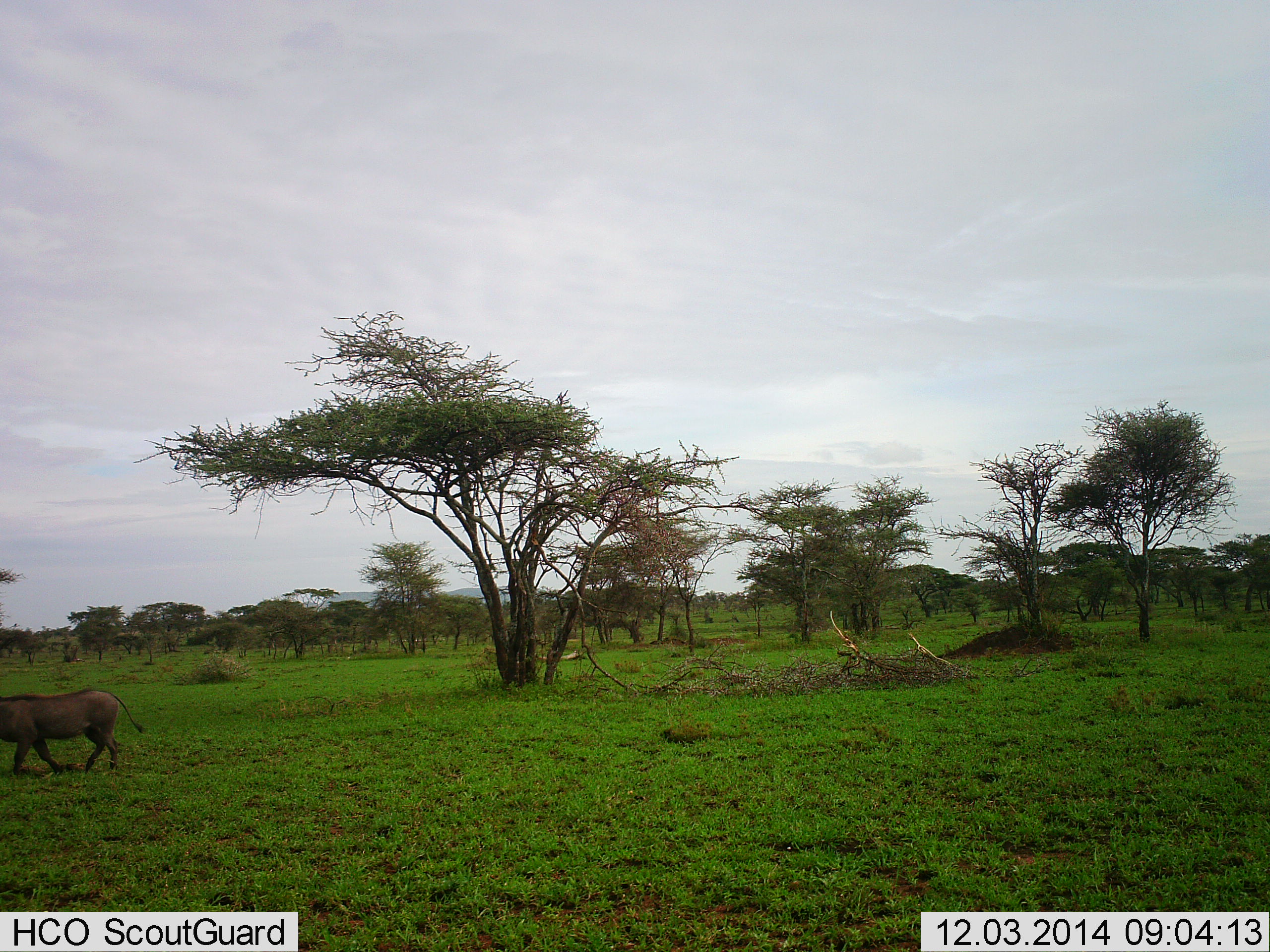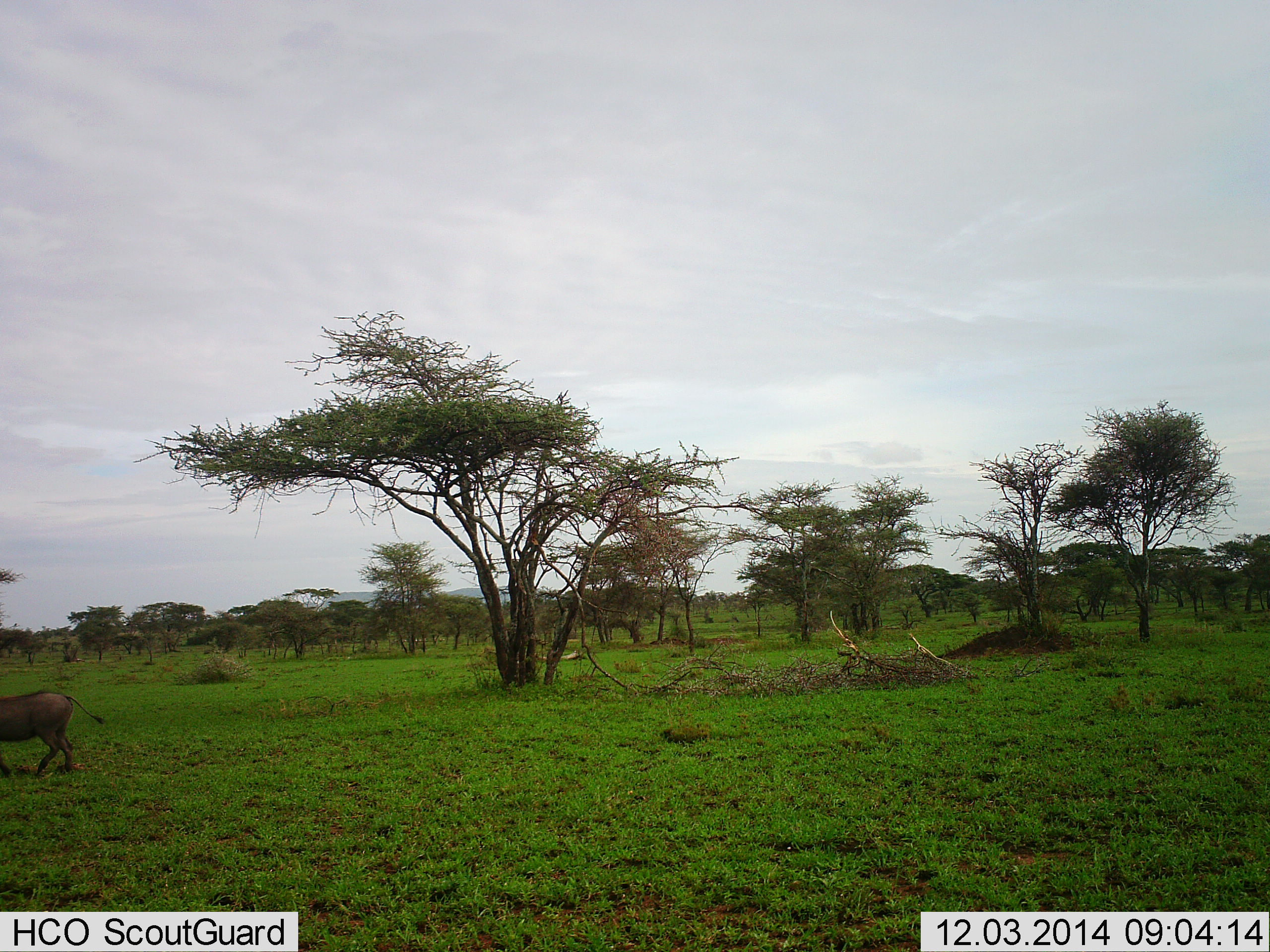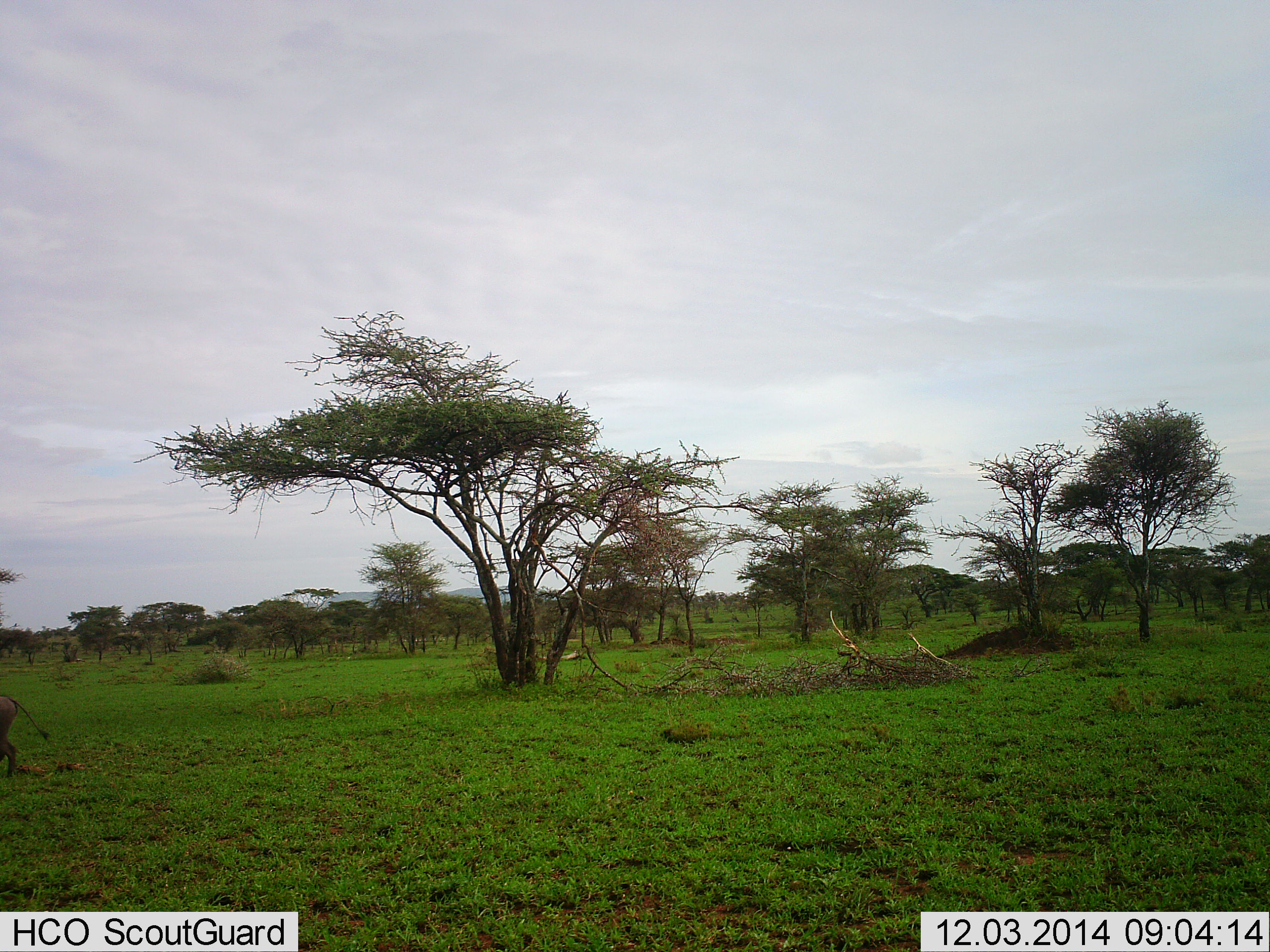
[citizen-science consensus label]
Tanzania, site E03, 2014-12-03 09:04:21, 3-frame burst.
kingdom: Animalia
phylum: Chordata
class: Mammalia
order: Artiodactyla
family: Suidae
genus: Phacochoerus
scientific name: Phacochoerus africanus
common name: warthog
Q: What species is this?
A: Warthog (Phacochoerus africanus).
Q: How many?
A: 1.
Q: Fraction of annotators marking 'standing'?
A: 10%.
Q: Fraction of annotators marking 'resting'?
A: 0%.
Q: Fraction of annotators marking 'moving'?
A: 90%.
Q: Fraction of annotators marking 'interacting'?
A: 0%.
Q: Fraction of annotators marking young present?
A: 0%.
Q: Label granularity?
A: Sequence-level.